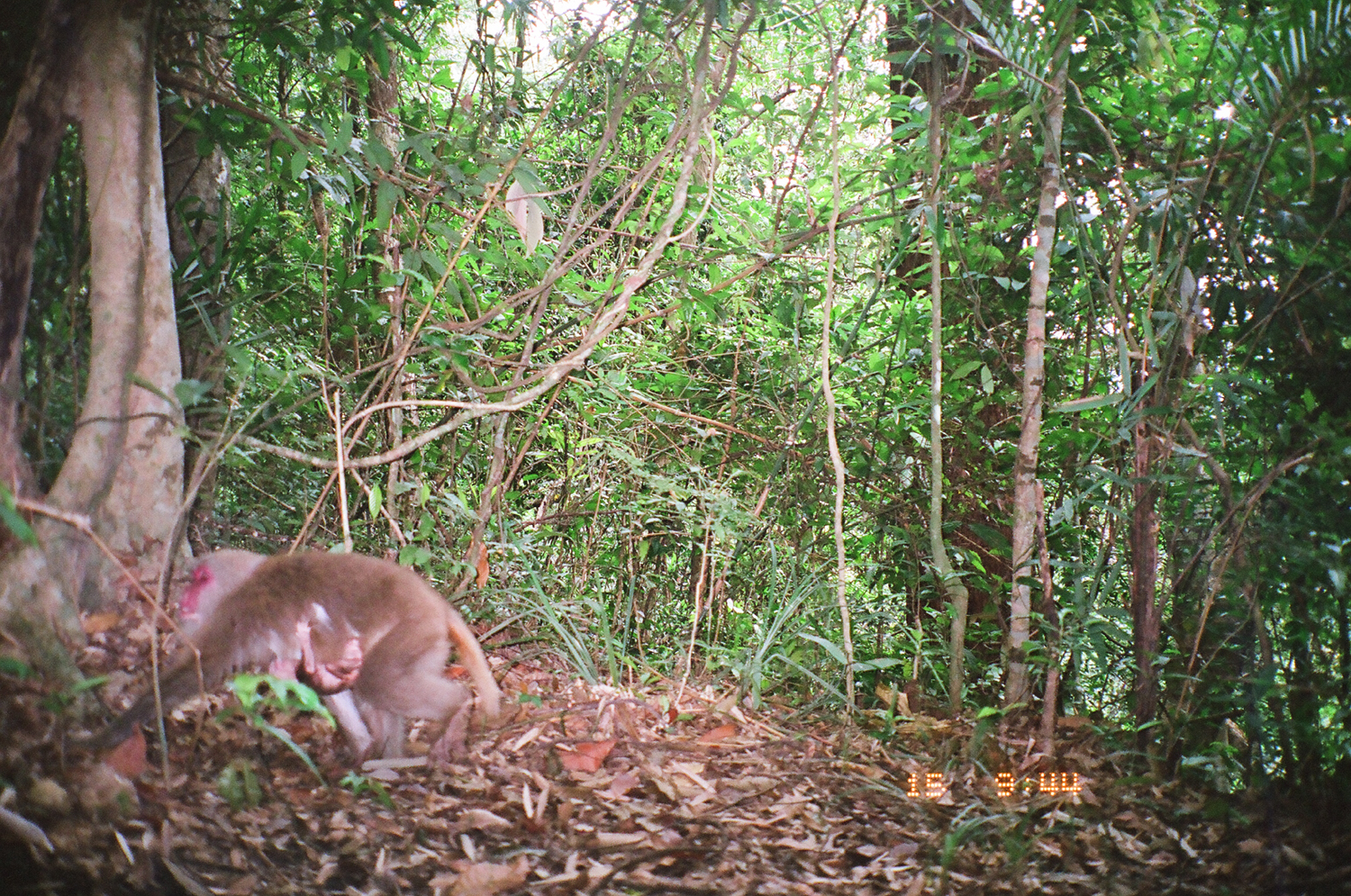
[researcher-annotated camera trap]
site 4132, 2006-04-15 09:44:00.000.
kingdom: Animalia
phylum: Chordata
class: Mammalia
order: Primates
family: Cercopithecidae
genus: Macaca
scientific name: Macaca assamensis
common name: assam macaque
Macaca assamensis (assam macaque), count 1.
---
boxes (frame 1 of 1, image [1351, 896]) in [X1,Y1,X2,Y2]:
macaca assamensis: [68,547,502,760]; [267,621,363,698]